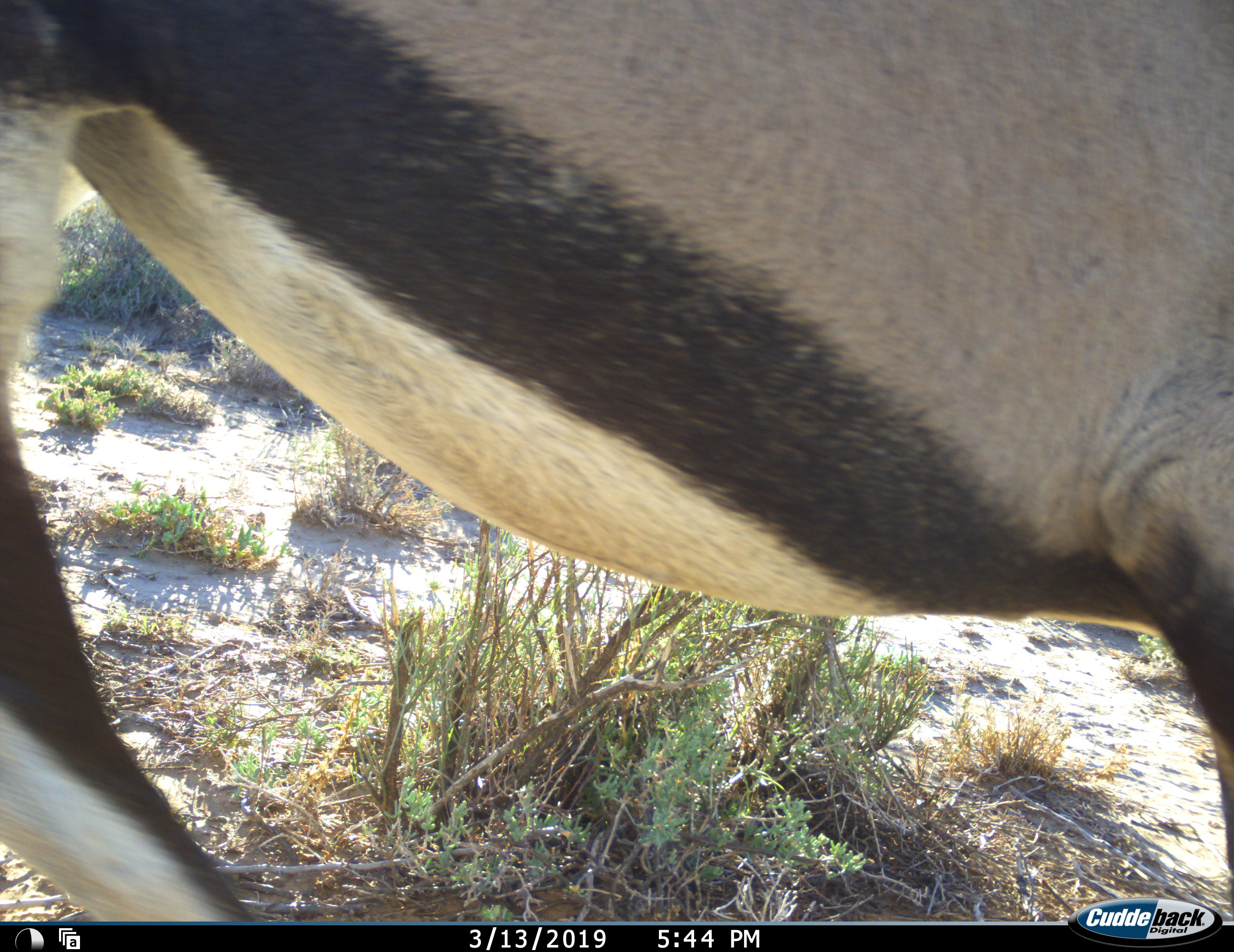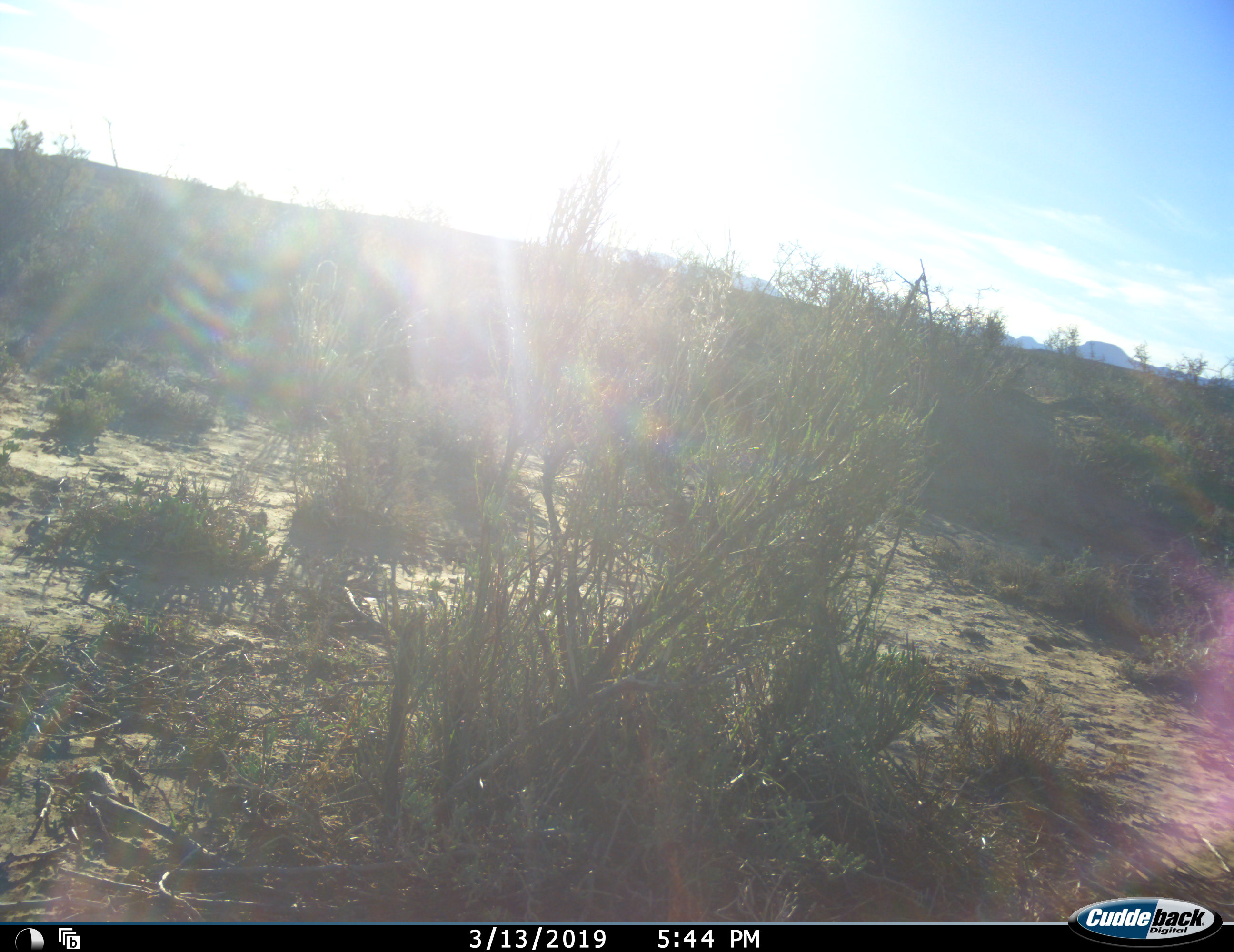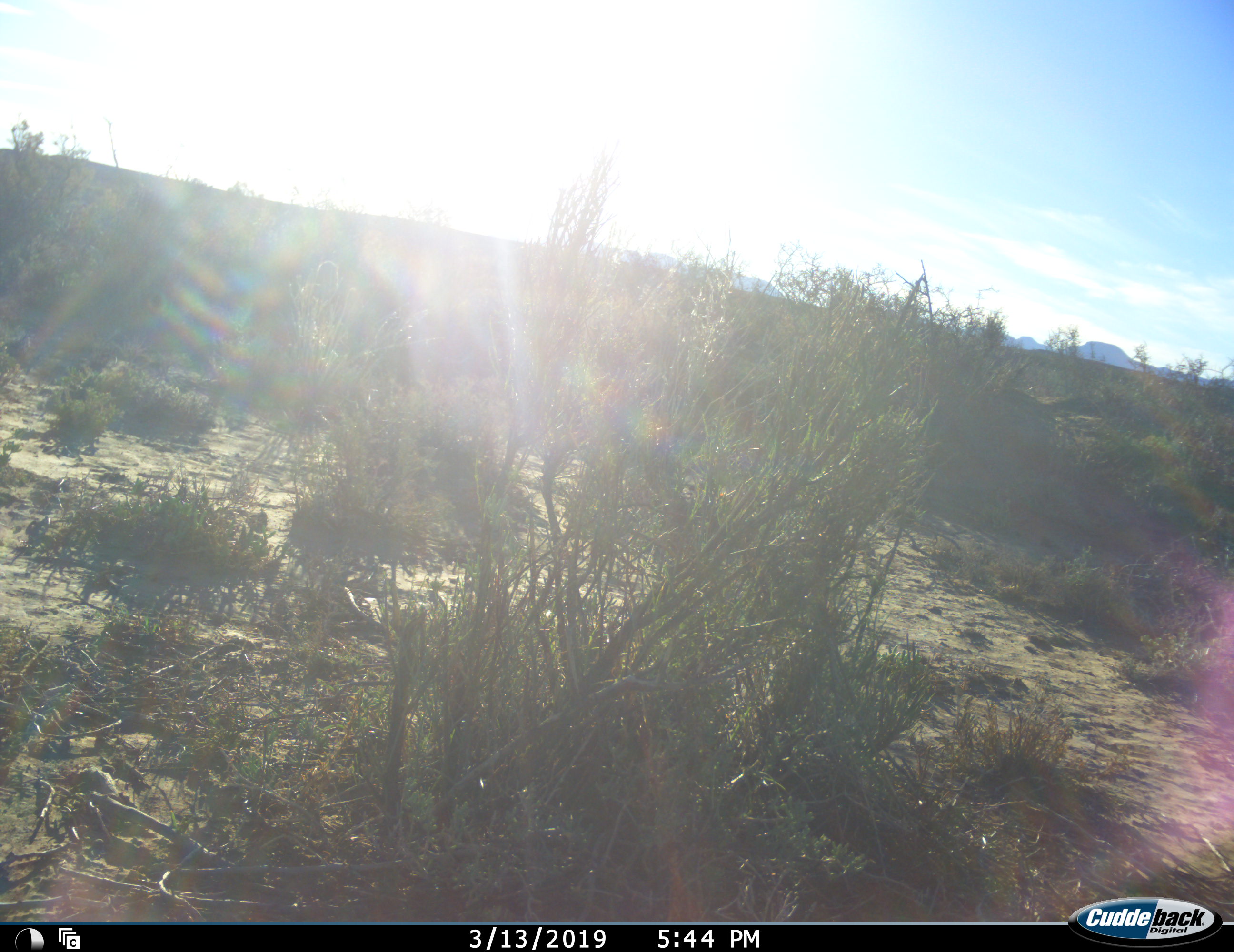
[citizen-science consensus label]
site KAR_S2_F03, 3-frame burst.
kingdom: Animalia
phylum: Chordata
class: Mammalia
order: Artiodactyla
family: Bovidae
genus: Oryx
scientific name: Oryx gazella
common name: gemsbok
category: oryx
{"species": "oryx (gemsbok) (Oryx gazella)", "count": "1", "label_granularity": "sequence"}